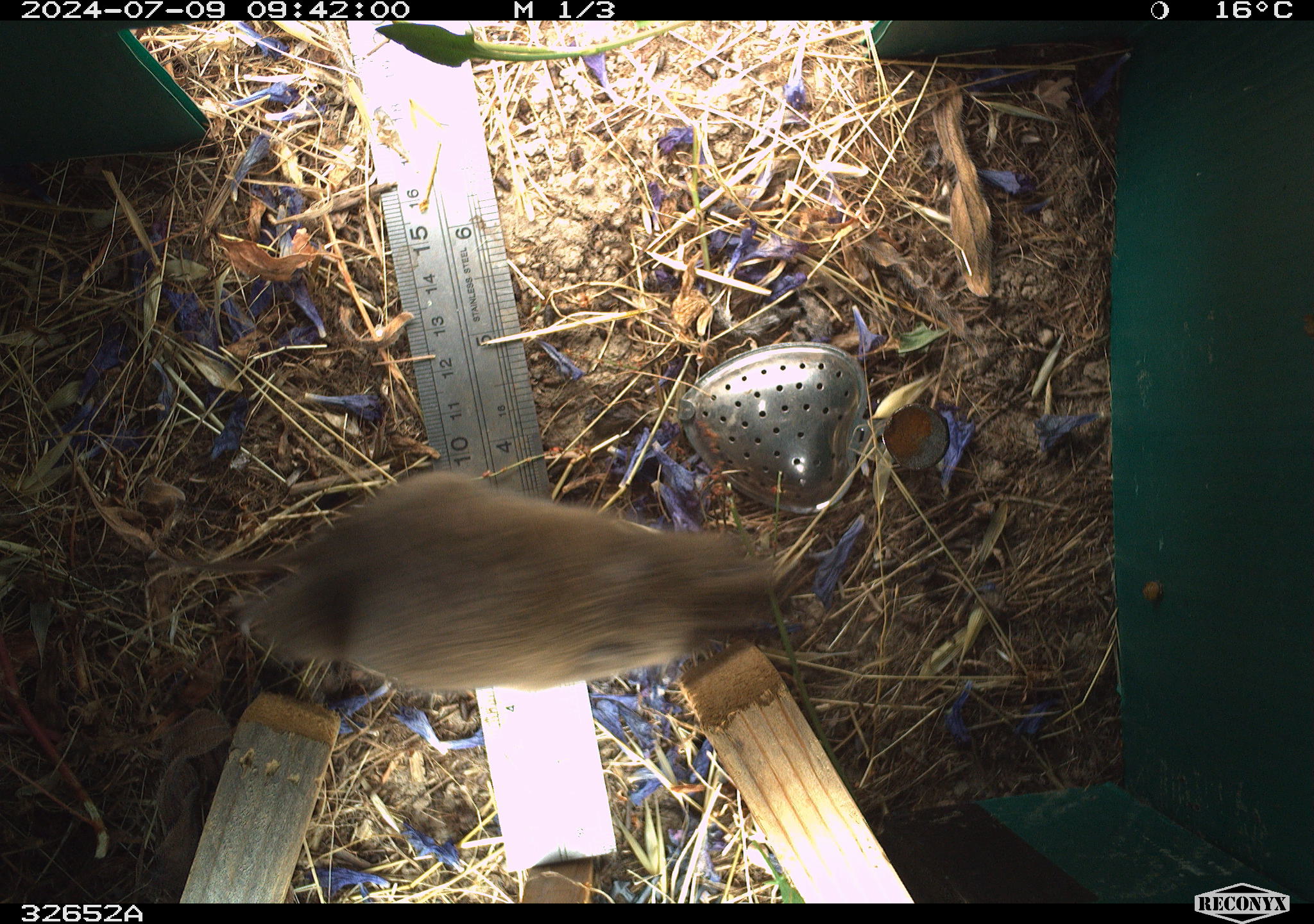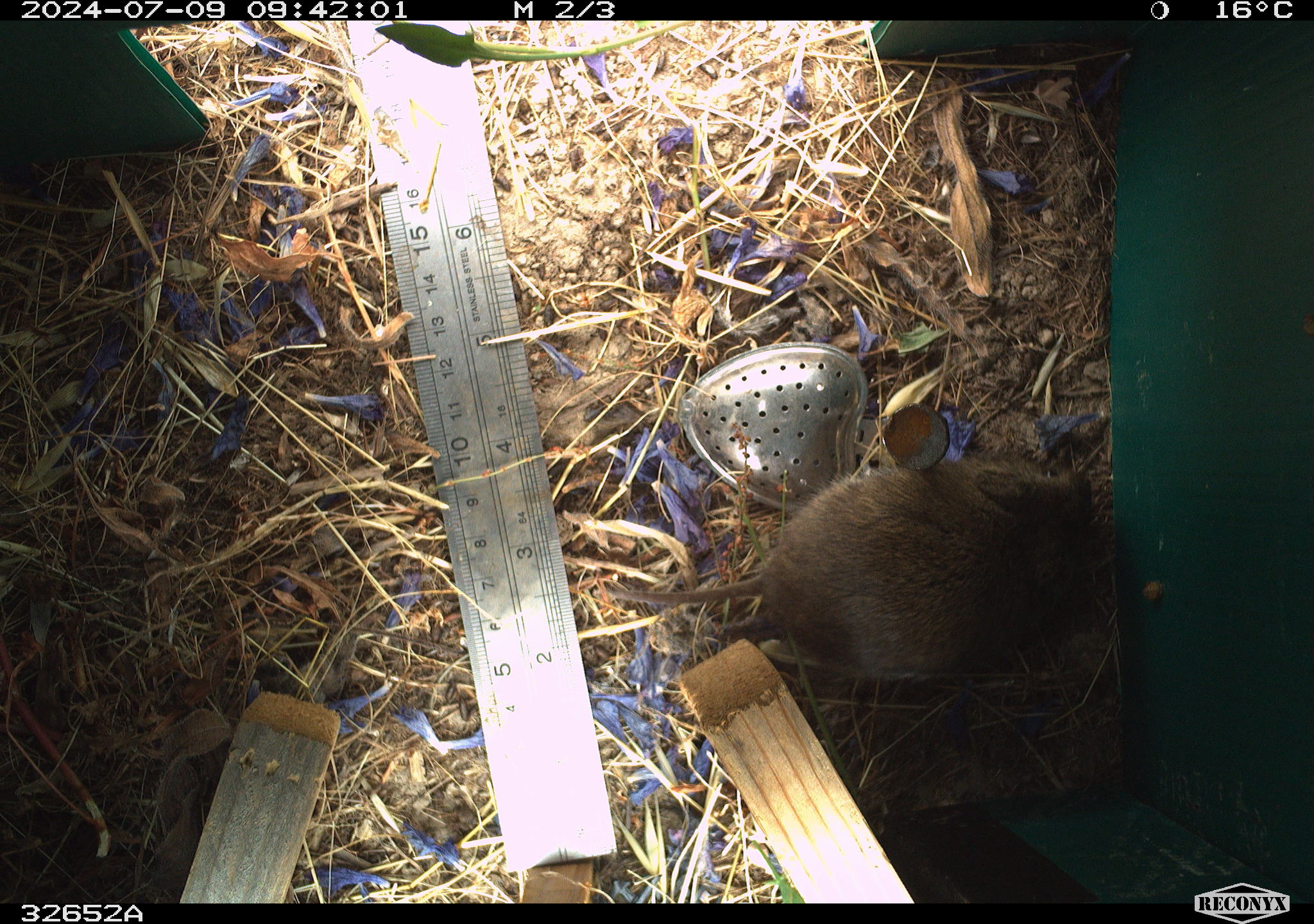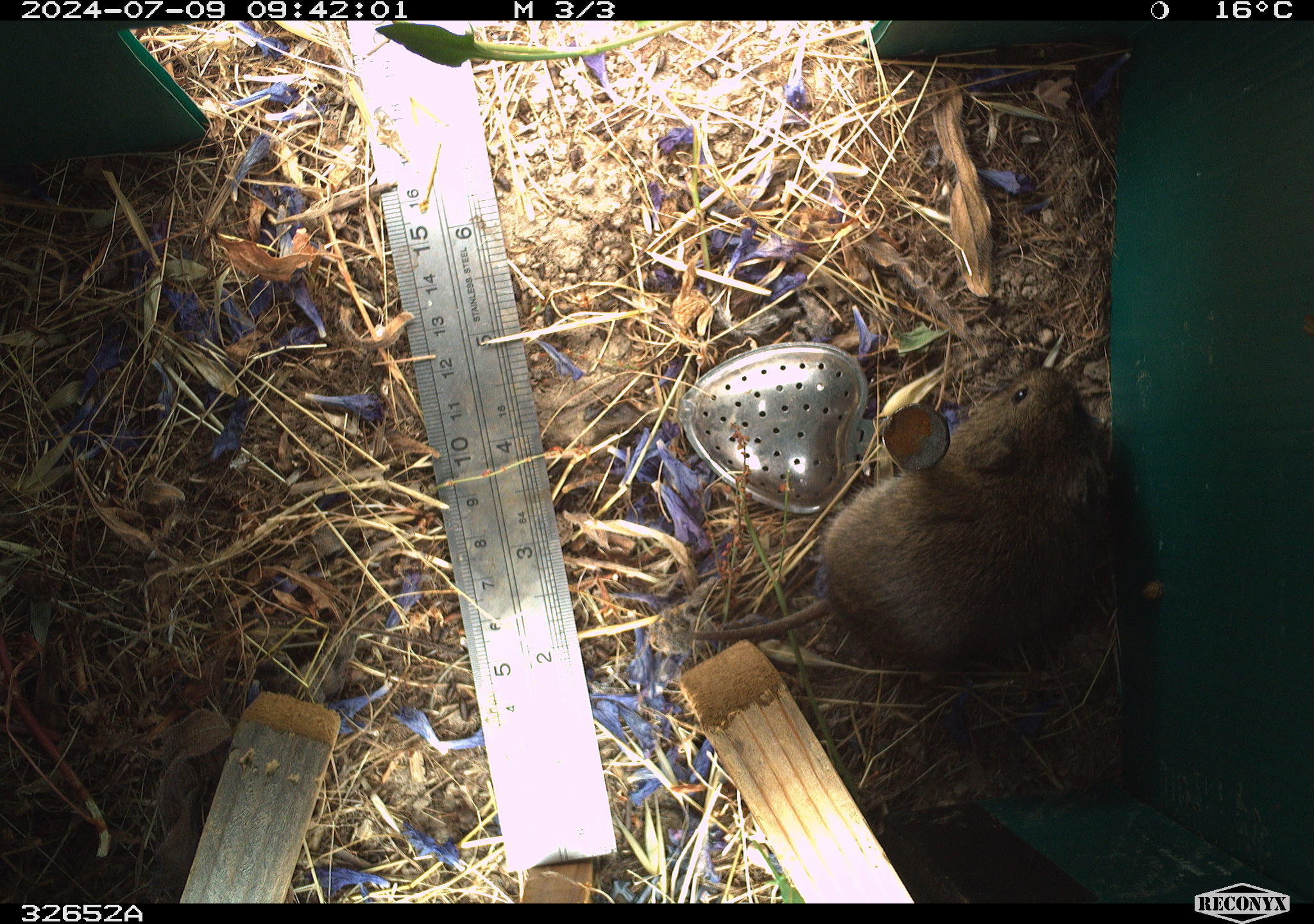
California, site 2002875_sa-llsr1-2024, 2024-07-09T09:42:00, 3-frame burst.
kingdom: Animalia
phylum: Chordata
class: Mammalia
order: Rodentia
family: Cricetidae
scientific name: Arvicolinae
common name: voles, lemmings, and muskrats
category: arvicolinae subfamily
Arvicolinae subfamily (voles, lemmings, and muskrats) (Arvicolinae).